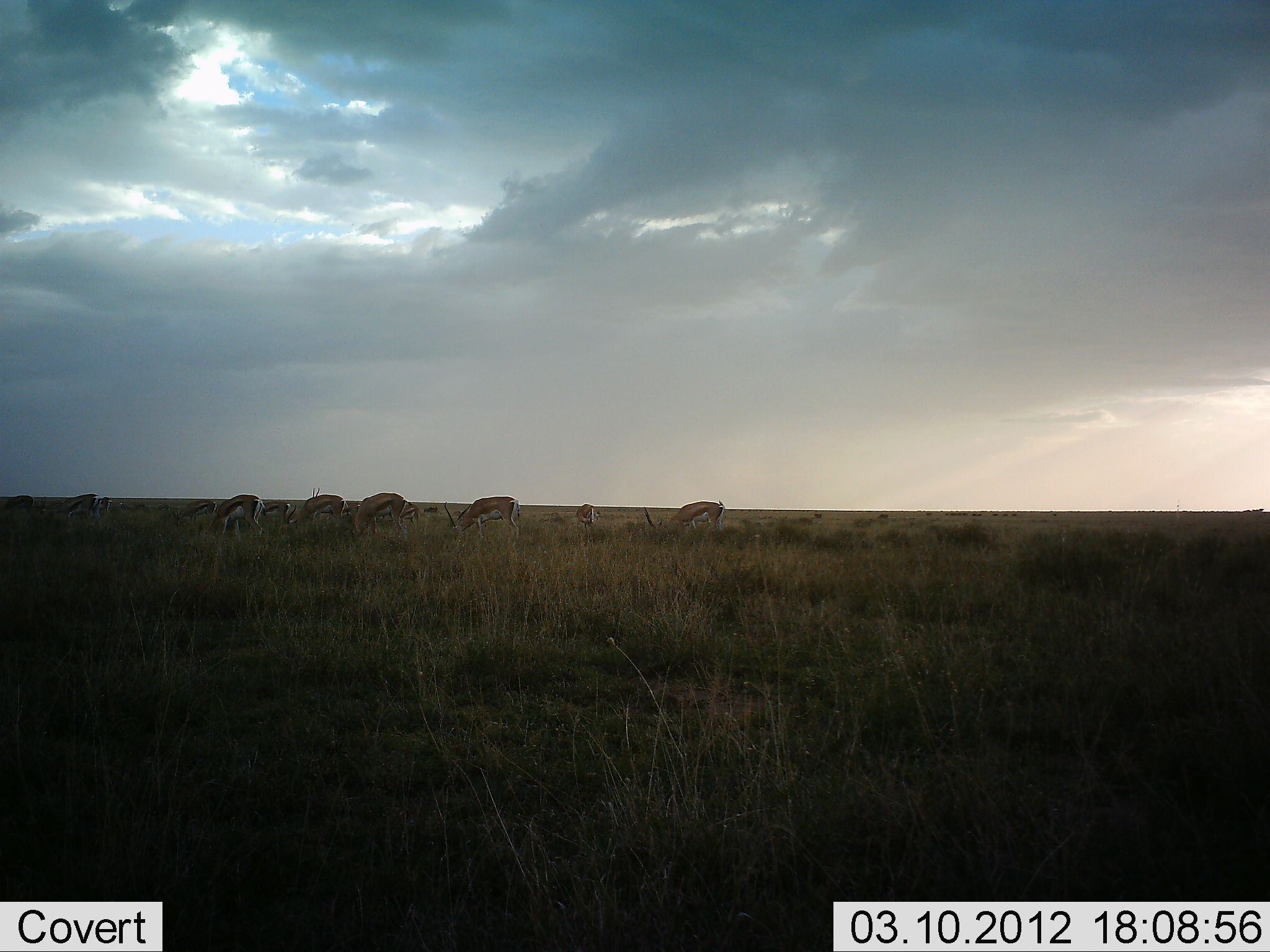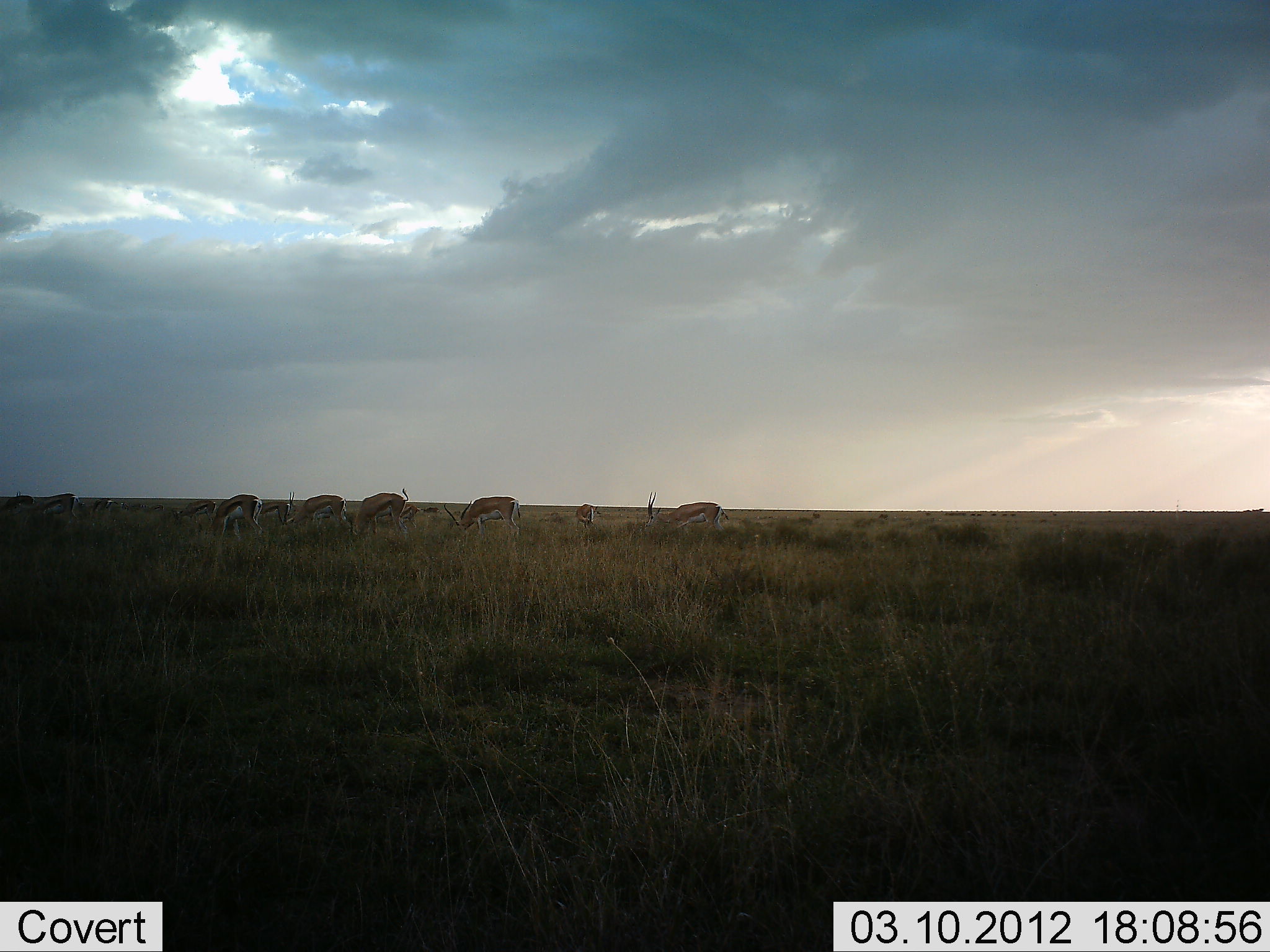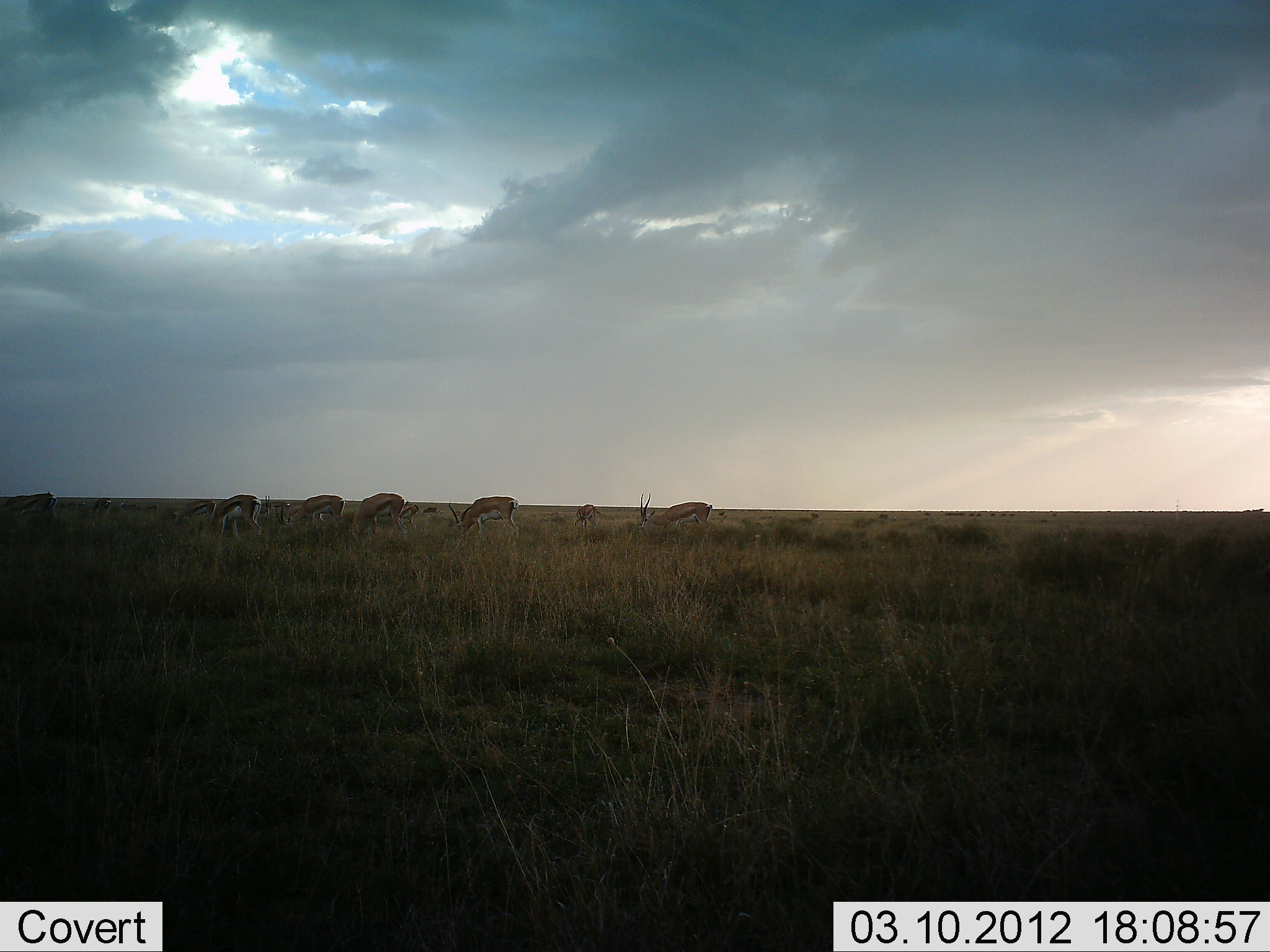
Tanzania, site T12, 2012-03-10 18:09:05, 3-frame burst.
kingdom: Animalia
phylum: Chordata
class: Mammalia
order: Artiodactyla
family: Bovidae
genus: Eudorcas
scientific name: Eudorcas thomsonii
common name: thomson's gazelle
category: gazellethomsons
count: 11-50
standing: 8%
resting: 0%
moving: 8%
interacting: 0%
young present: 8%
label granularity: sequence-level